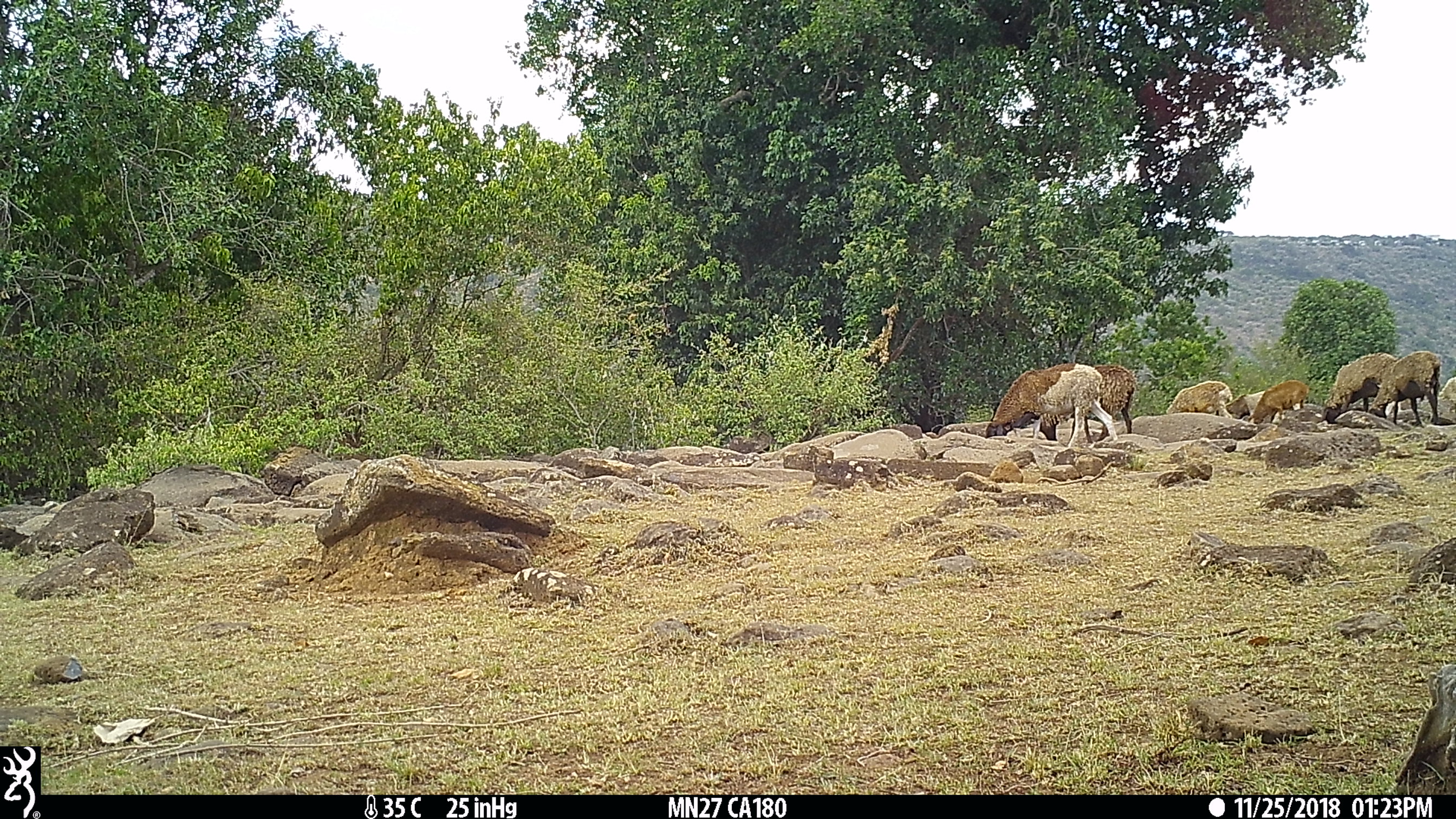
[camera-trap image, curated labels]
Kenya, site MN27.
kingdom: Animalia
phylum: Chordata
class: Mammalia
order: Artiodactyla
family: Bovidae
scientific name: Bovidae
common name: sheep or goat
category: shoat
Shoat (sheep or goat) (Bovidae).